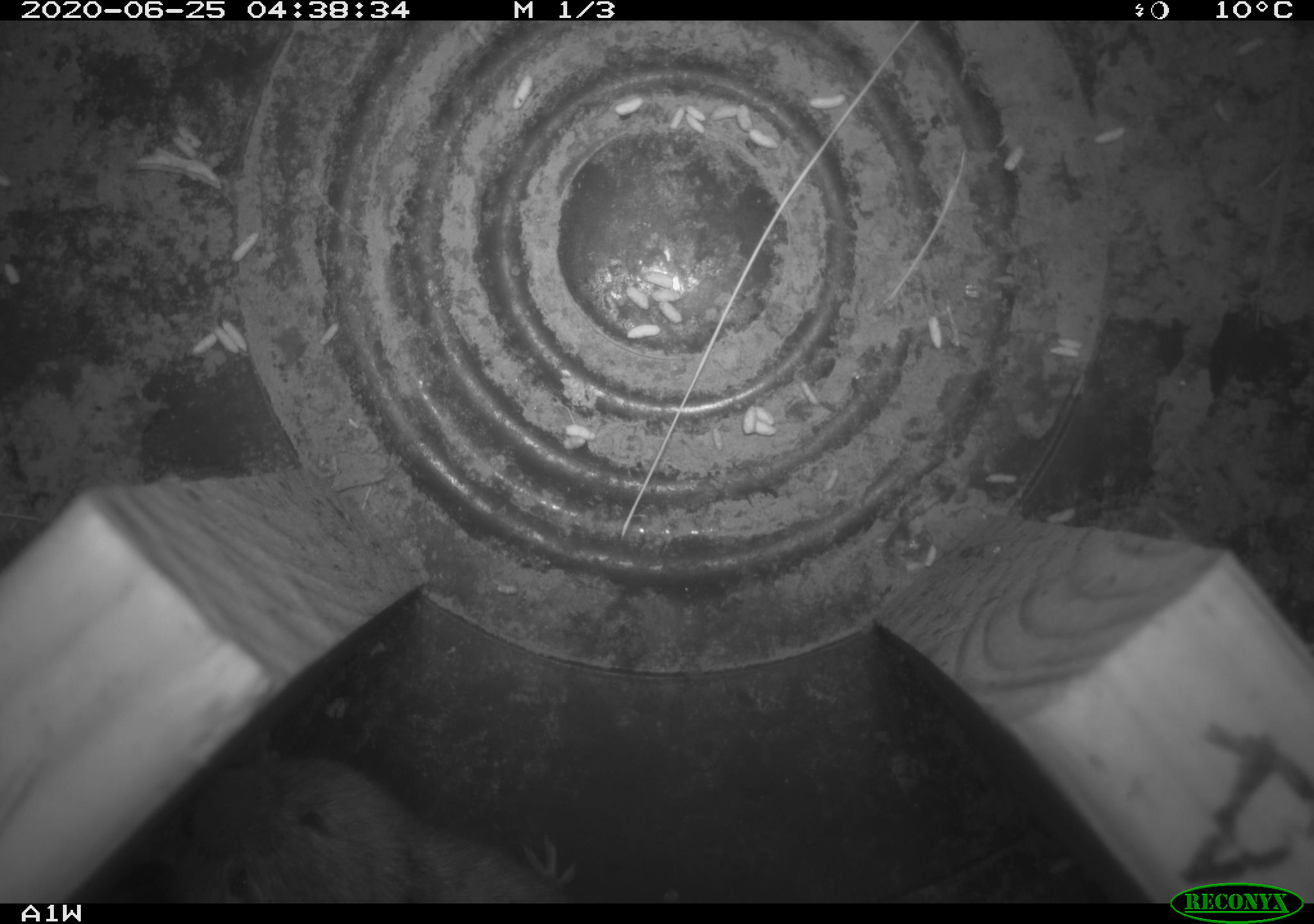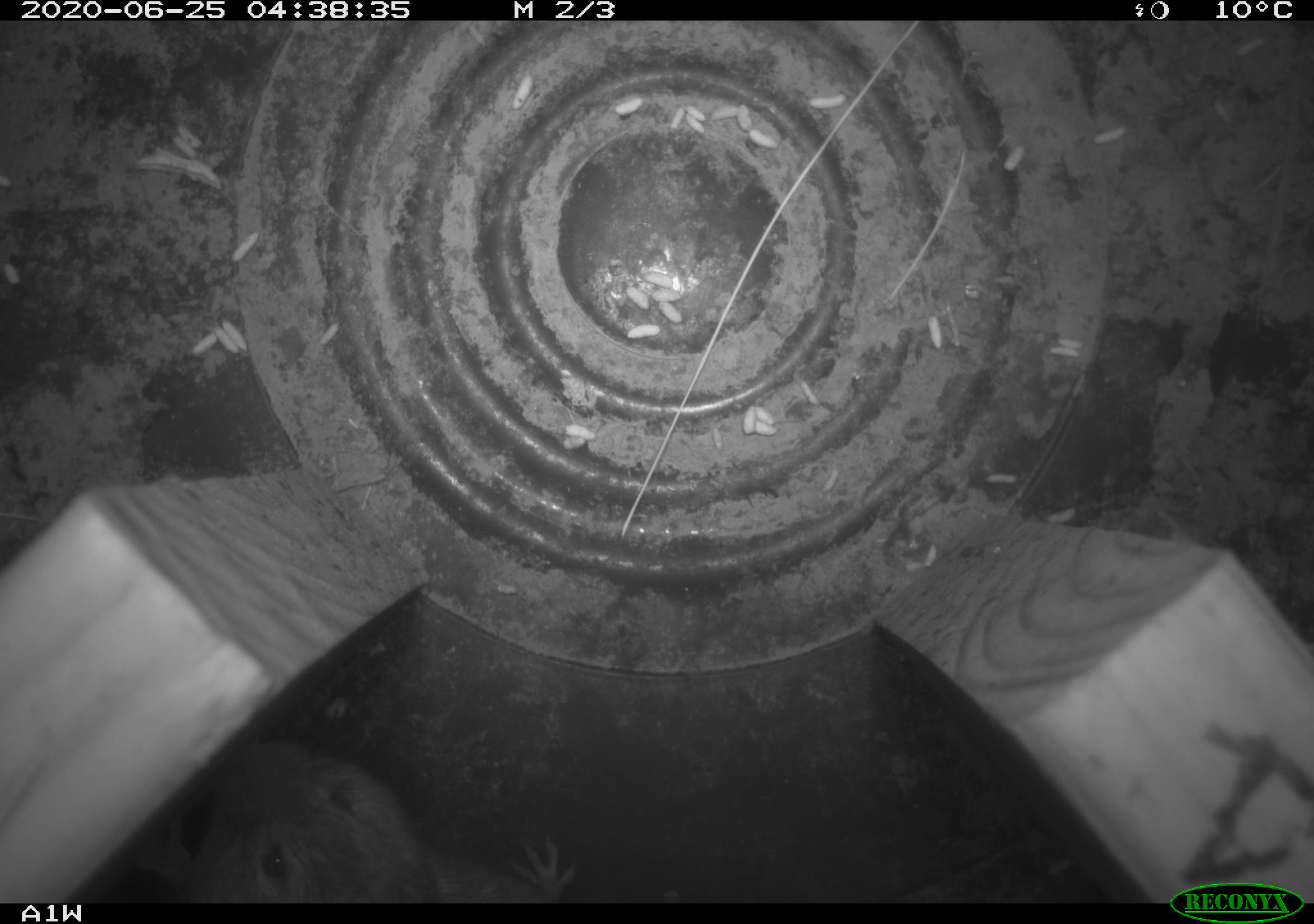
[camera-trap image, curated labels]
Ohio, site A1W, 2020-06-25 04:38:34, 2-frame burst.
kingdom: Animalia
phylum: Chordata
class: Mammalia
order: Rodentia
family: Cricetidae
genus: Microtus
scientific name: Microtus pennsylvanicus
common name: meadow vole